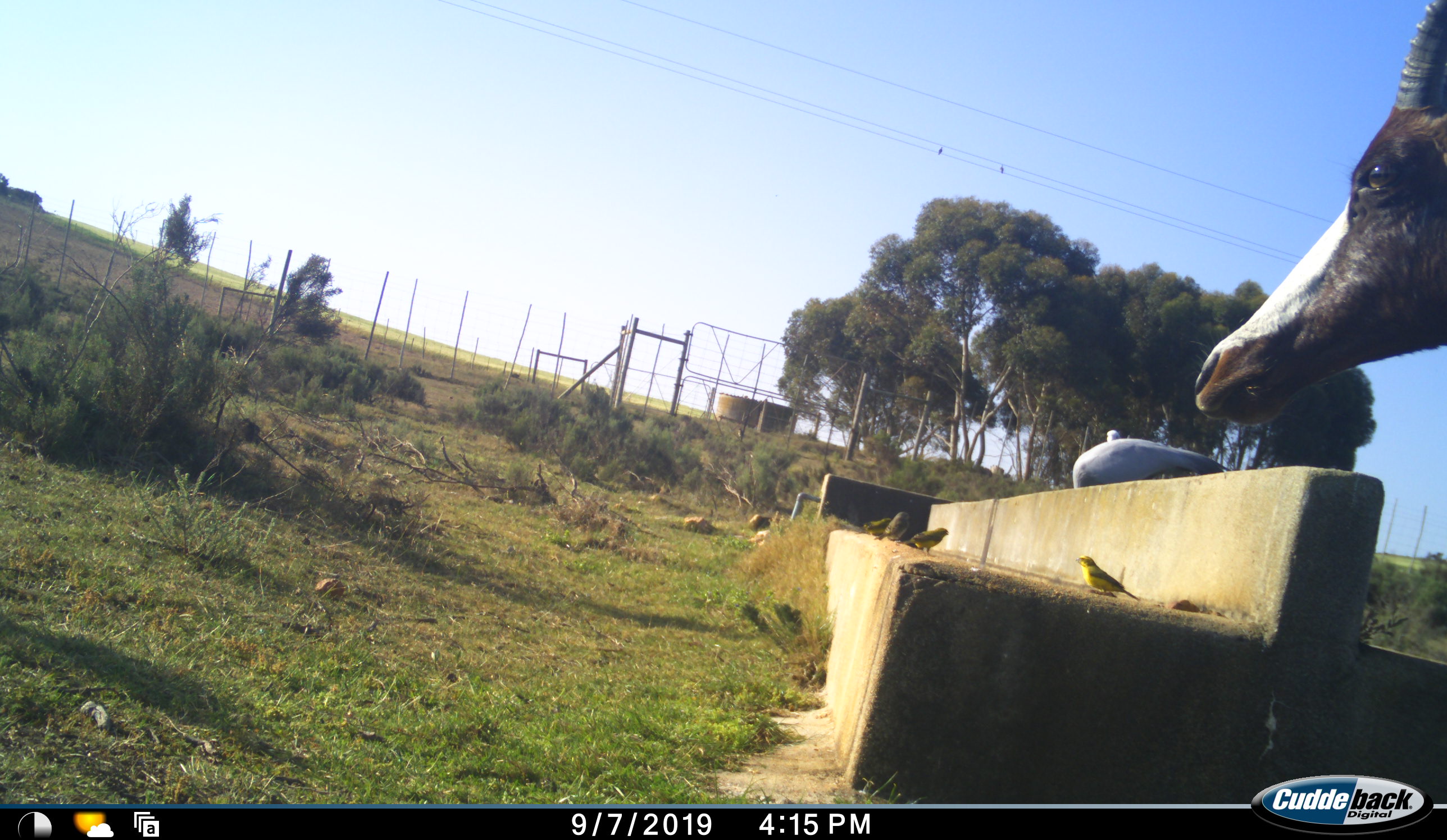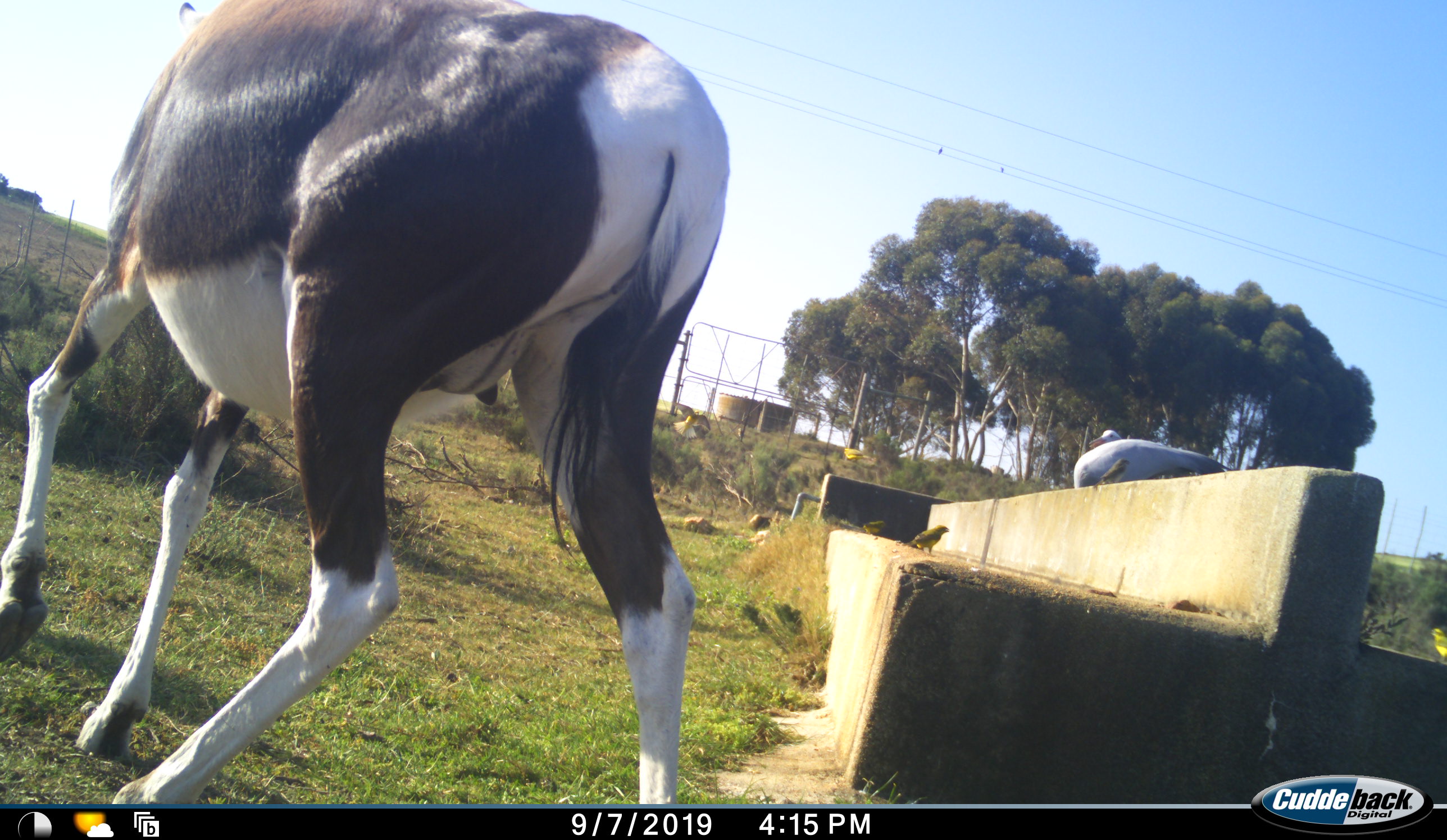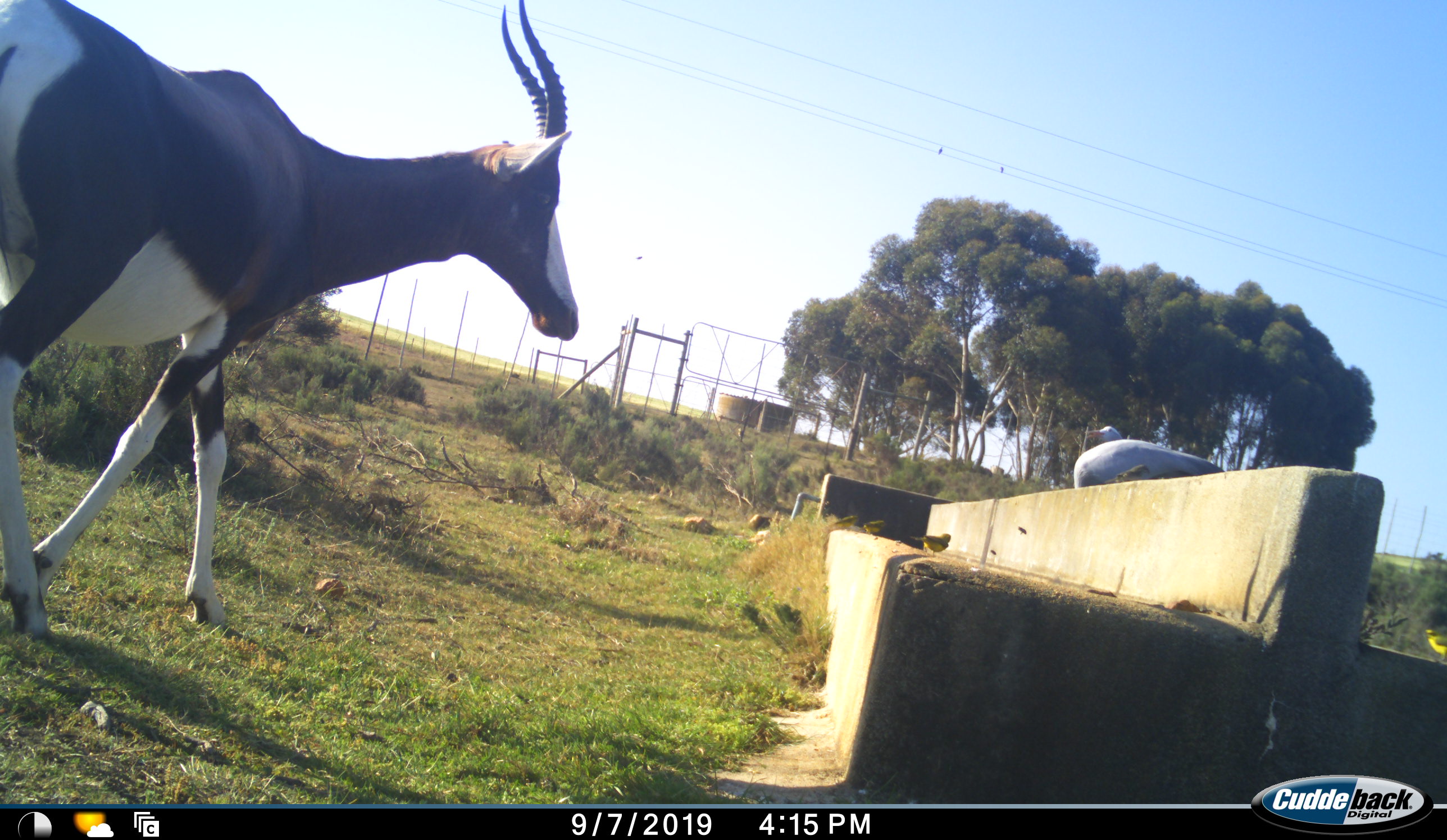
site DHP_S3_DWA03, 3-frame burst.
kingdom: Animalia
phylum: Chordata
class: Mammalia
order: Artiodactyla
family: Bovidae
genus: Damaliscus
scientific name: Damaliscus pygargus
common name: bontebok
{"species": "bontebok (Damaliscus pygargus)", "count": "1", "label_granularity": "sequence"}